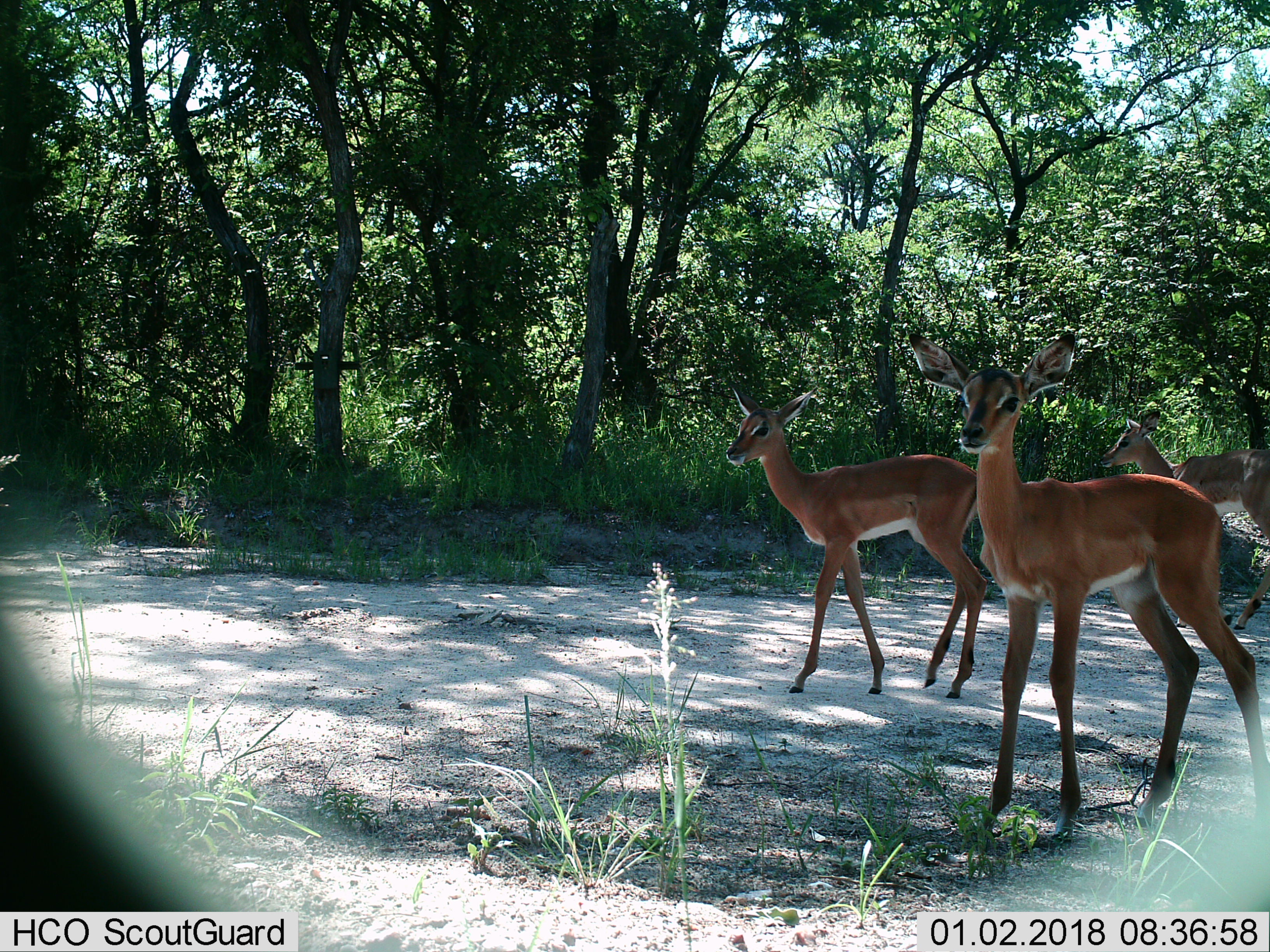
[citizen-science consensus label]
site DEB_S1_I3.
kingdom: Animalia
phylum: Chordata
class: Mammalia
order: Artiodactyla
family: Bovidae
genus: Aepyceros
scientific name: Aepyceros melampus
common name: impala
Impala (Aepyceros melampus), count 3. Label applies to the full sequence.